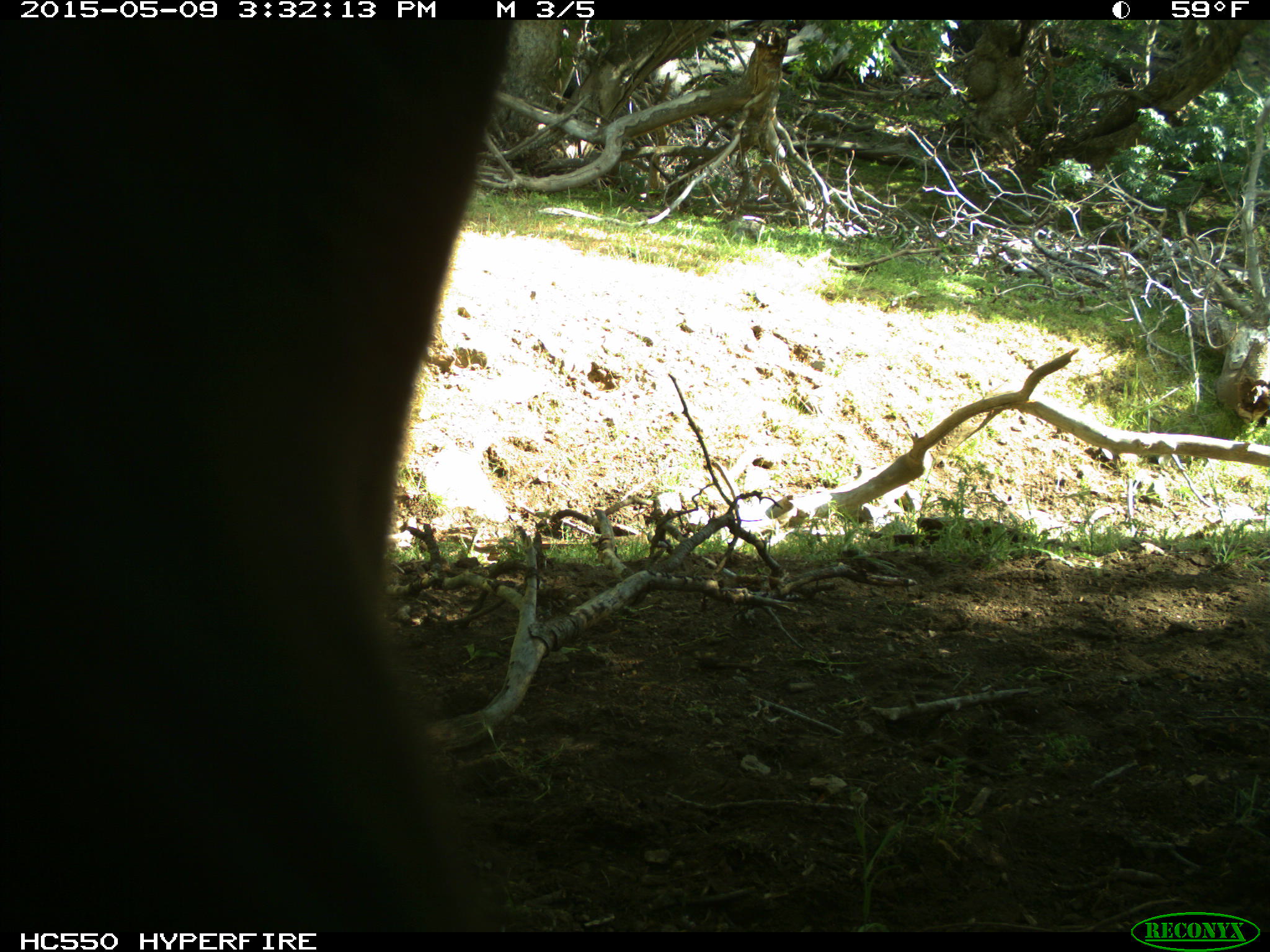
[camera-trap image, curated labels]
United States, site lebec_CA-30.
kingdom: Animalia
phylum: Chordata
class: Mammalia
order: Artiodactyla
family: Bovidae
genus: Bos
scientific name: Bos taurus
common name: domestic cow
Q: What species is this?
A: Bos taurus (domestic cow).